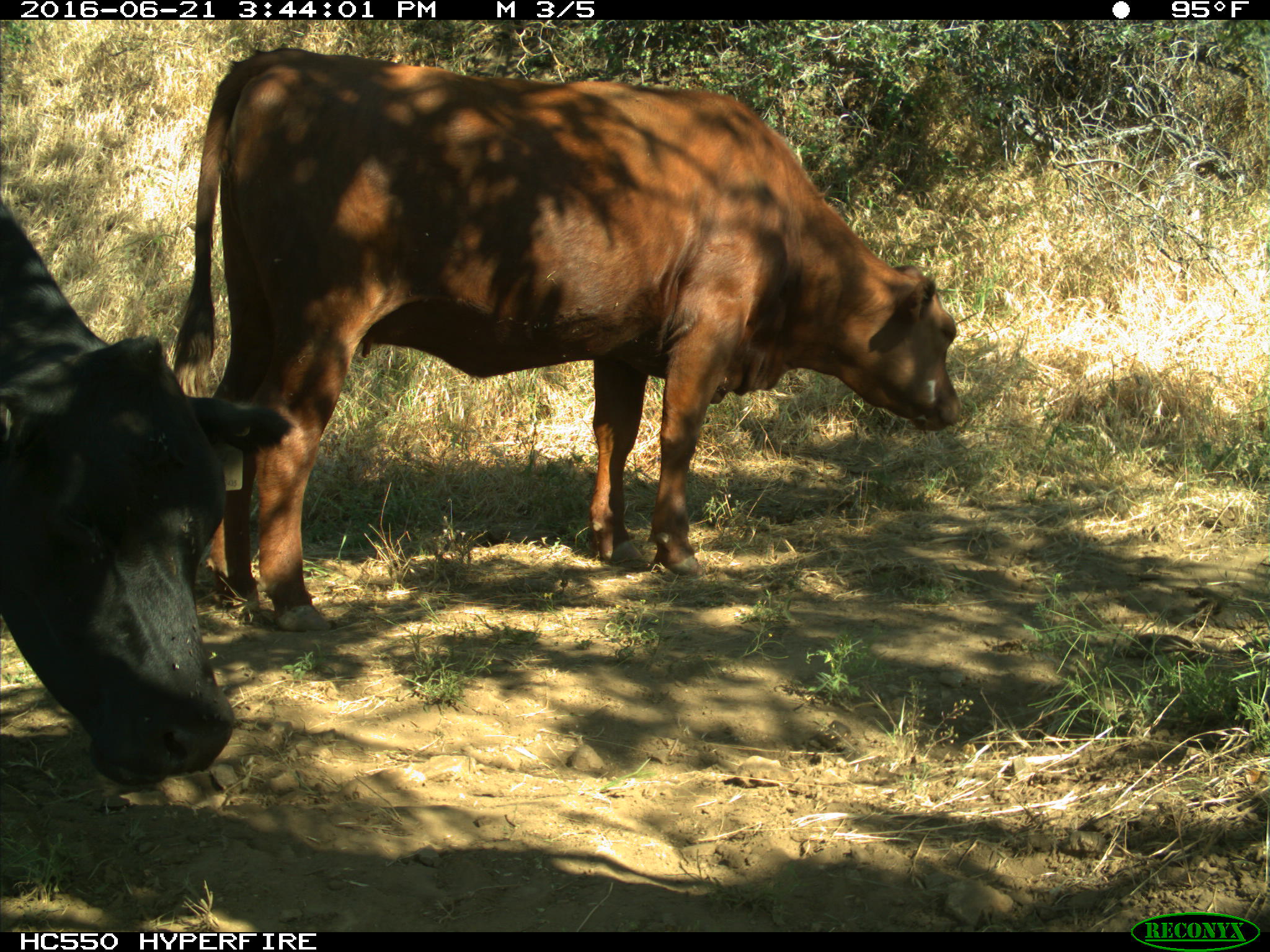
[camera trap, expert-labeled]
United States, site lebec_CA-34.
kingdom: Animalia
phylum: Chordata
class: Mammalia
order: Artiodactyla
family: Bovidae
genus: Bos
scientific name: Bos taurus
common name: domestic cow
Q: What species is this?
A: Bos taurus (domestic cow).